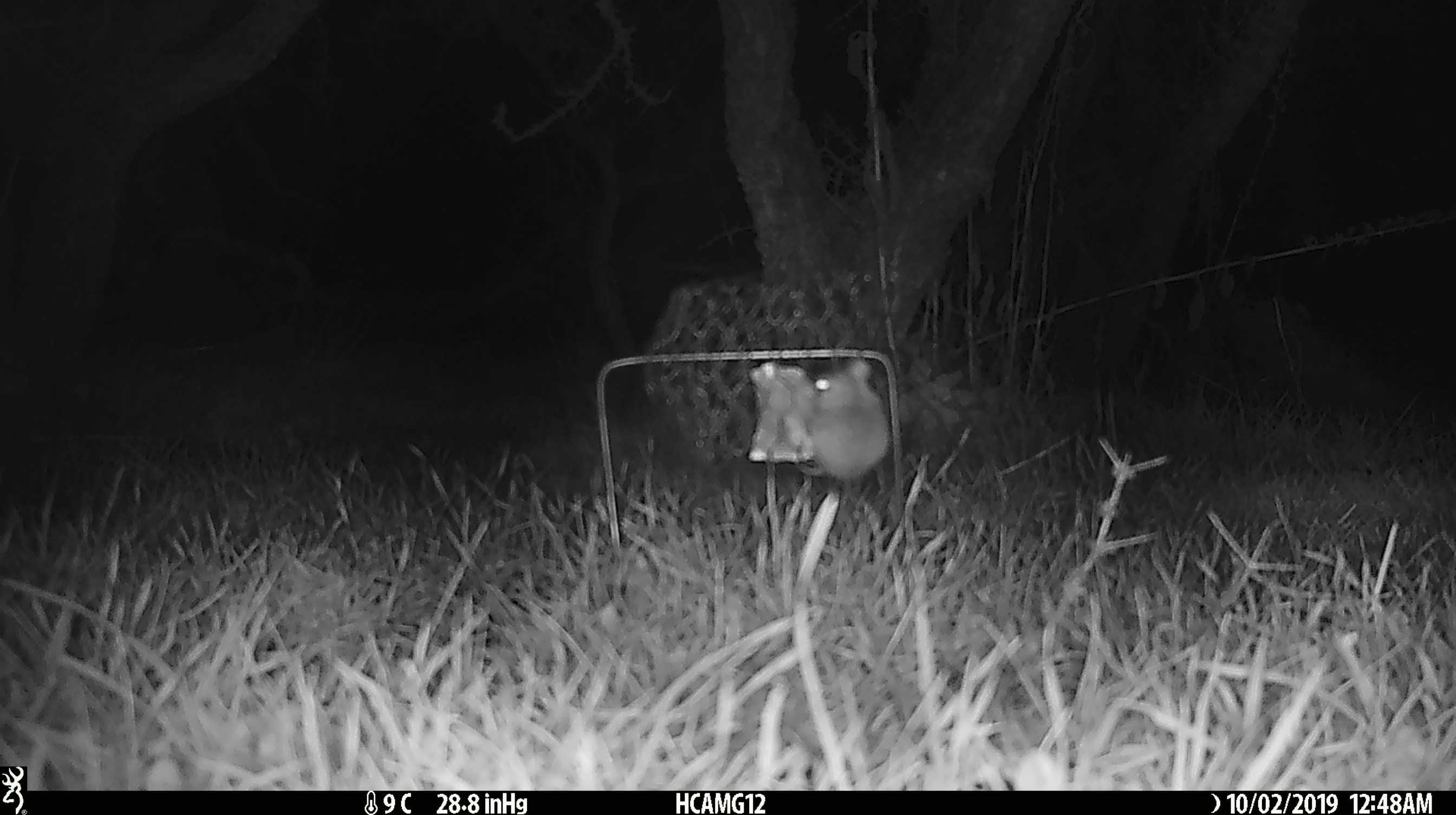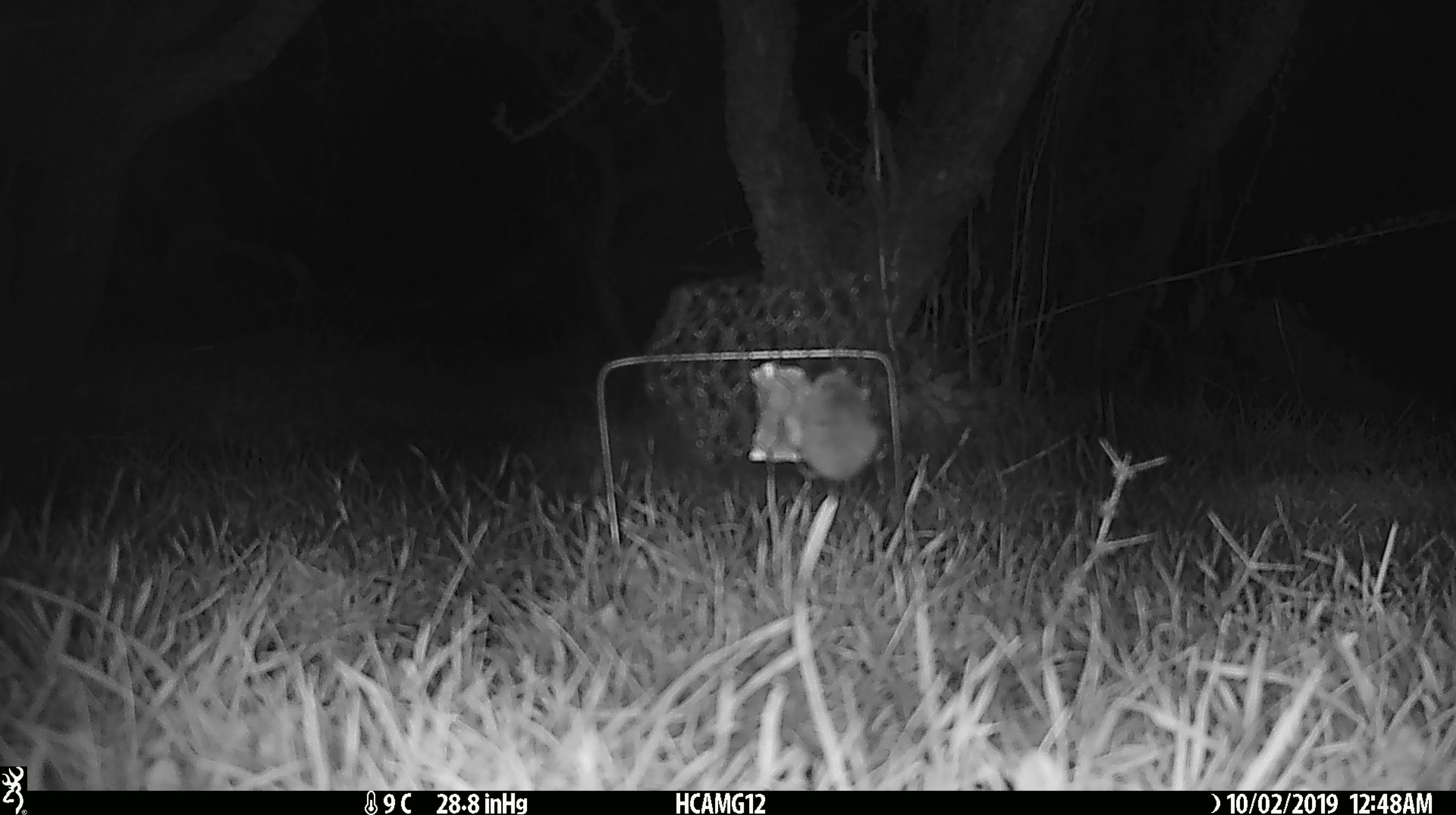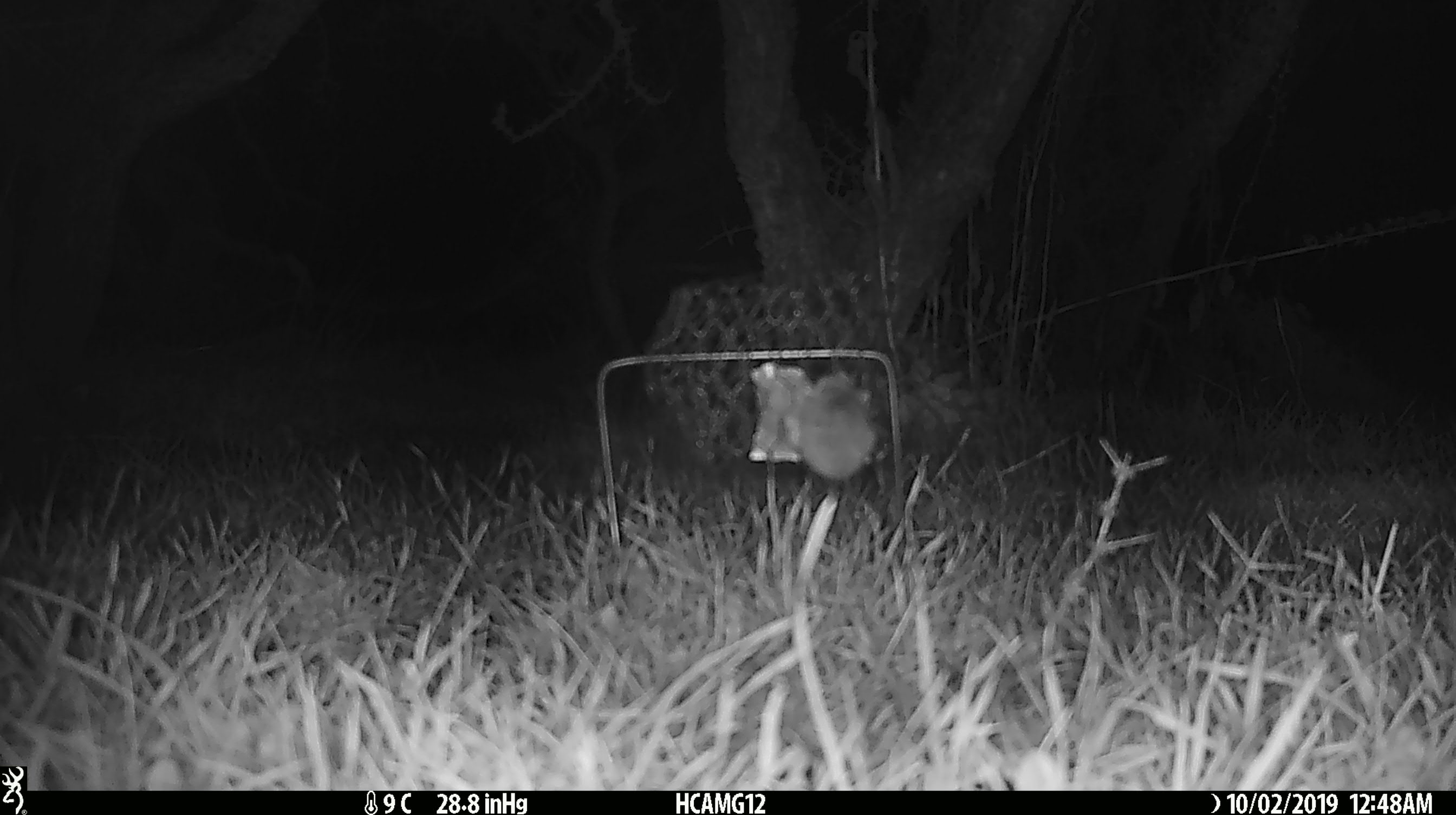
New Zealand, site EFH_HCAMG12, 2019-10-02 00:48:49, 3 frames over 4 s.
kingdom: Animalia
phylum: Chordata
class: Mammalia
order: Rodentia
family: Muridae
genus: Mus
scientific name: Mus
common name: mouse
Mouse (Mus).